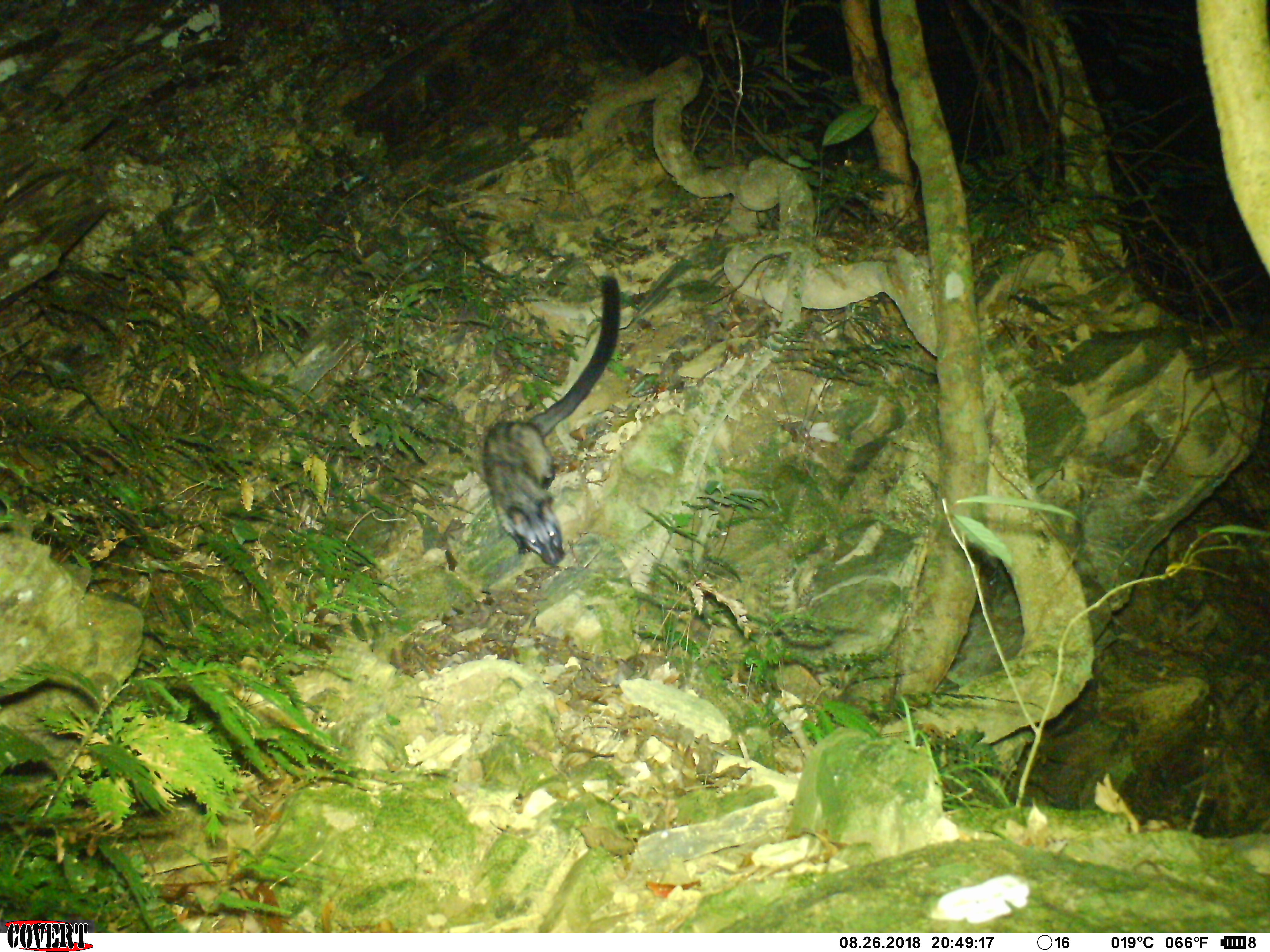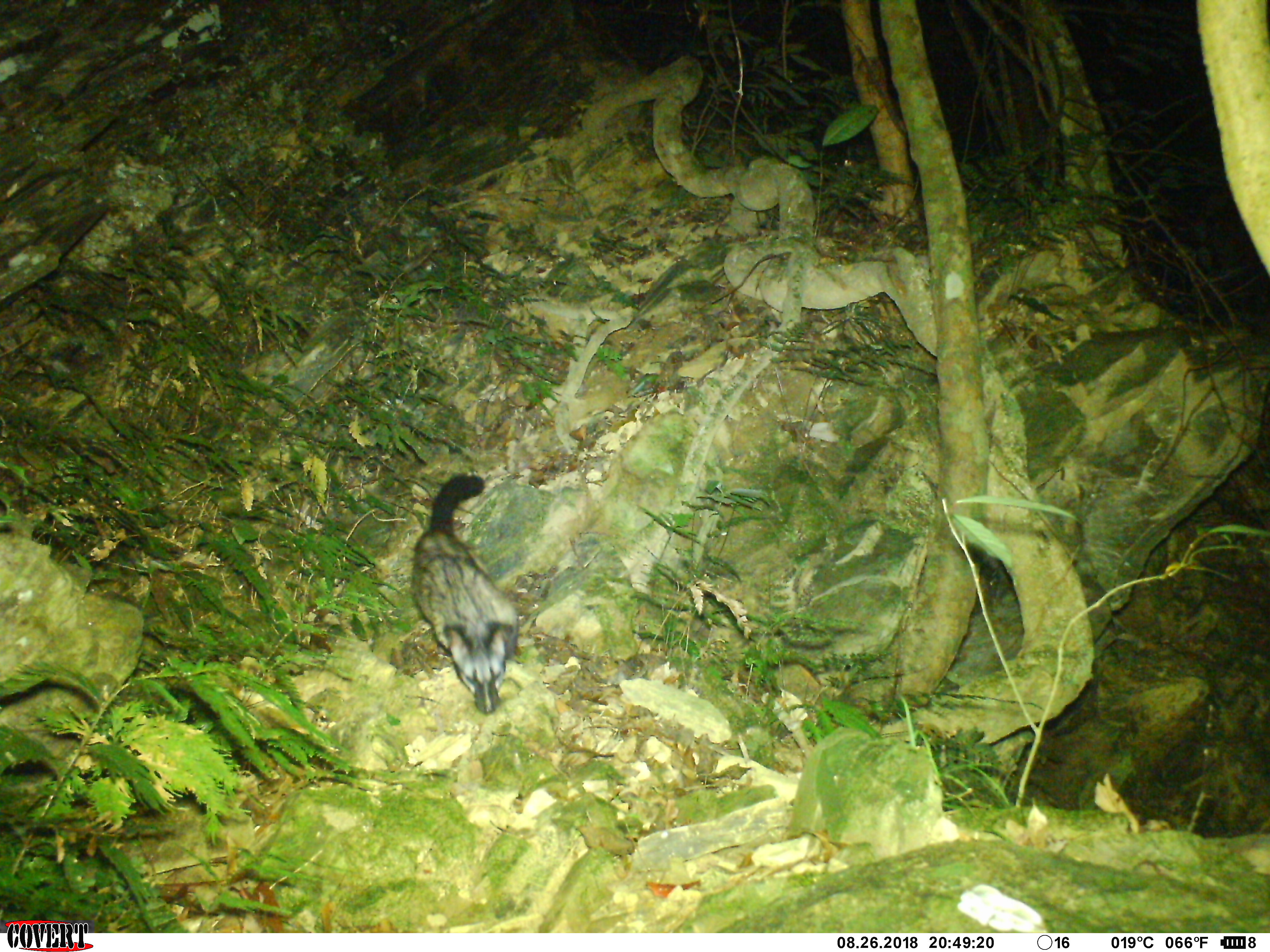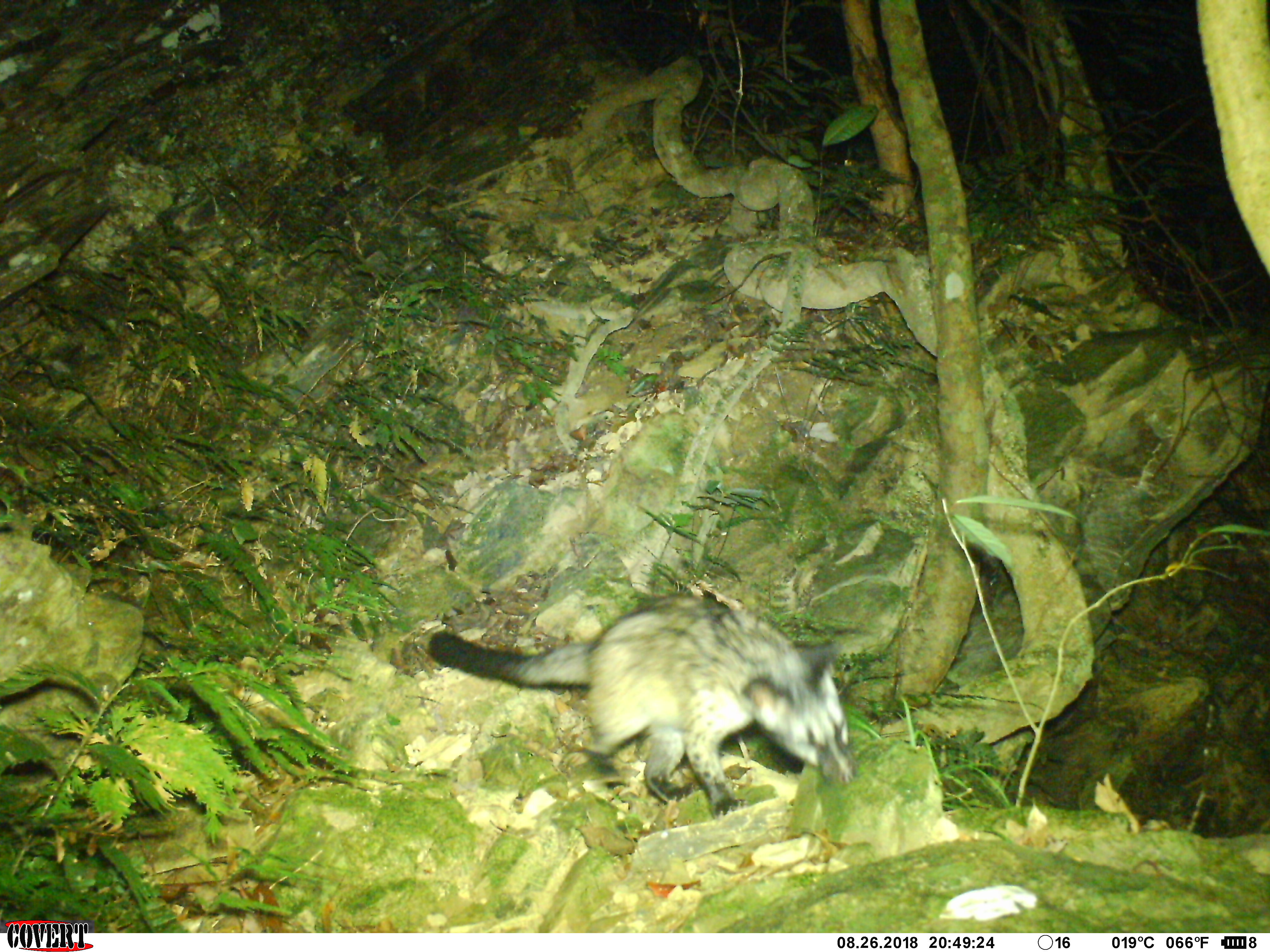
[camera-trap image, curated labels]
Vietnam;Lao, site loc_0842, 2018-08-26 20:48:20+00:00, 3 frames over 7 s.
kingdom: Animalia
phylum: Chordata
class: Mammalia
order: Carnivora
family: Viverridae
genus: Paradoxurus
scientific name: Paradoxurus hermaphroditus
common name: common palm civet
Common palm civet (Paradoxurus hermaphroditus). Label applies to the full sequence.